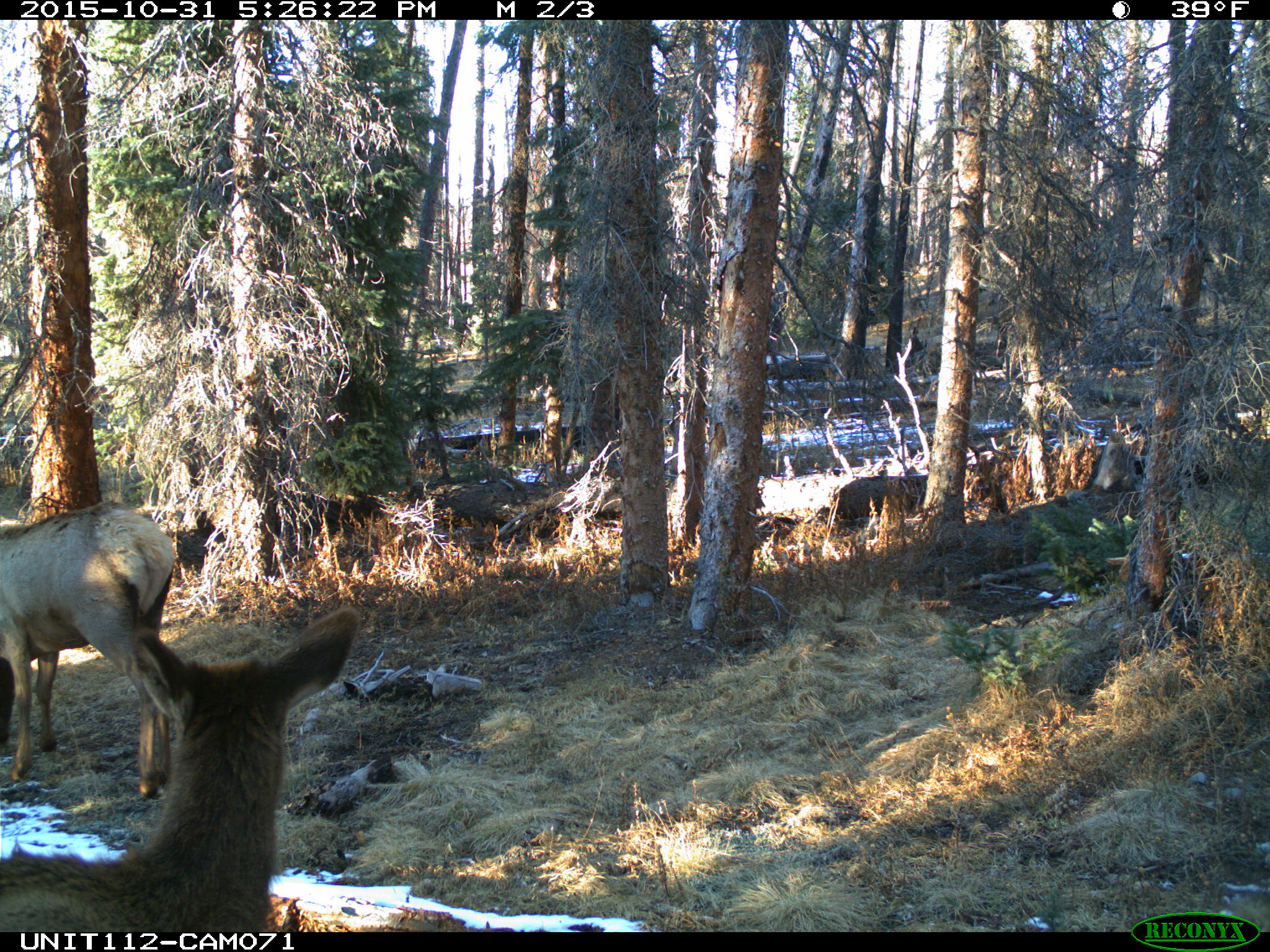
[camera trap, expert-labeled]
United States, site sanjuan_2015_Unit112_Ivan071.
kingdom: Animalia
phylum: Chordata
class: Mammalia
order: Artiodactyla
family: Cervidae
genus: Cervus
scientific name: Cervus elaphus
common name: red deer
Cervus elaphus (red deer).